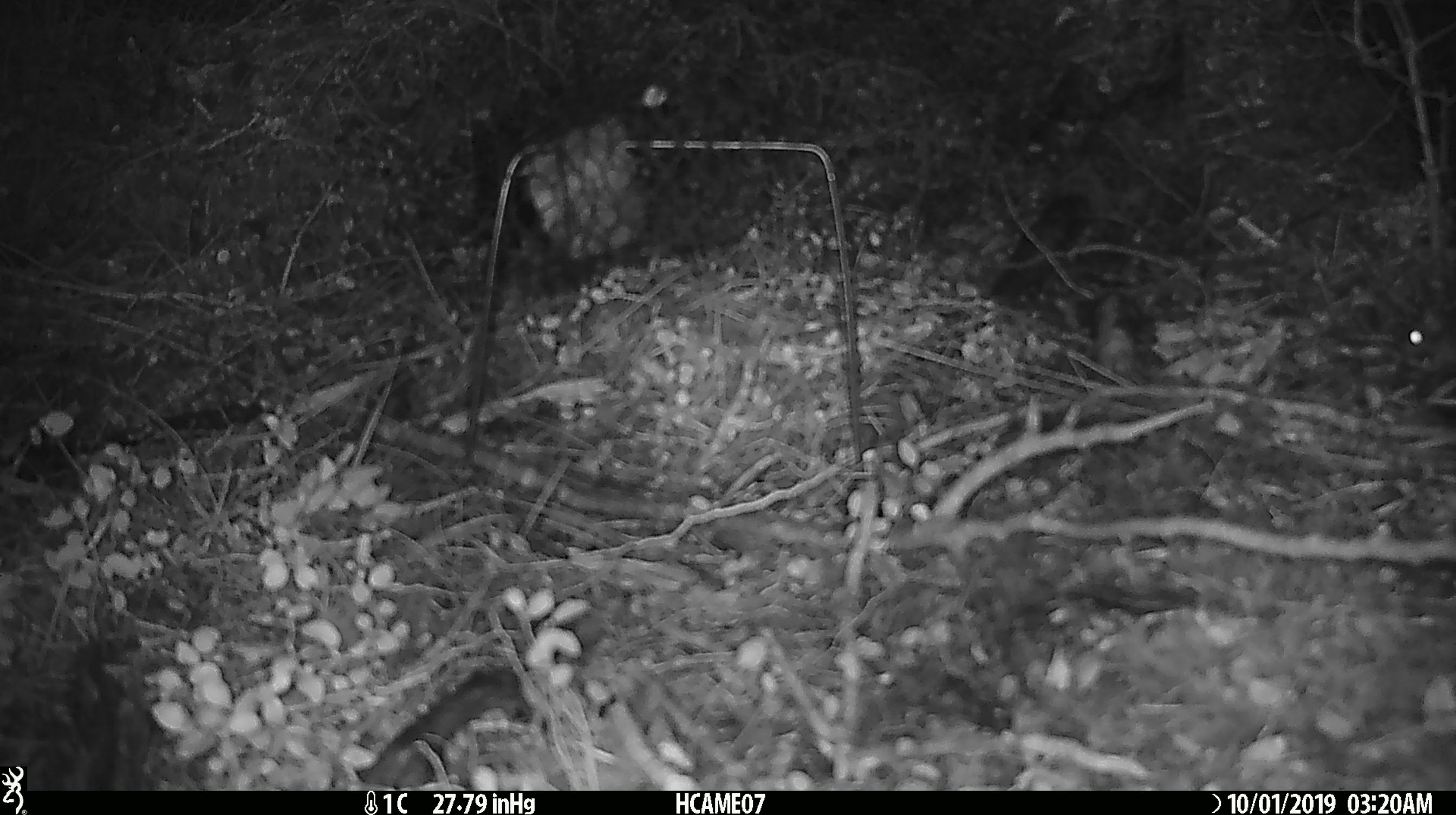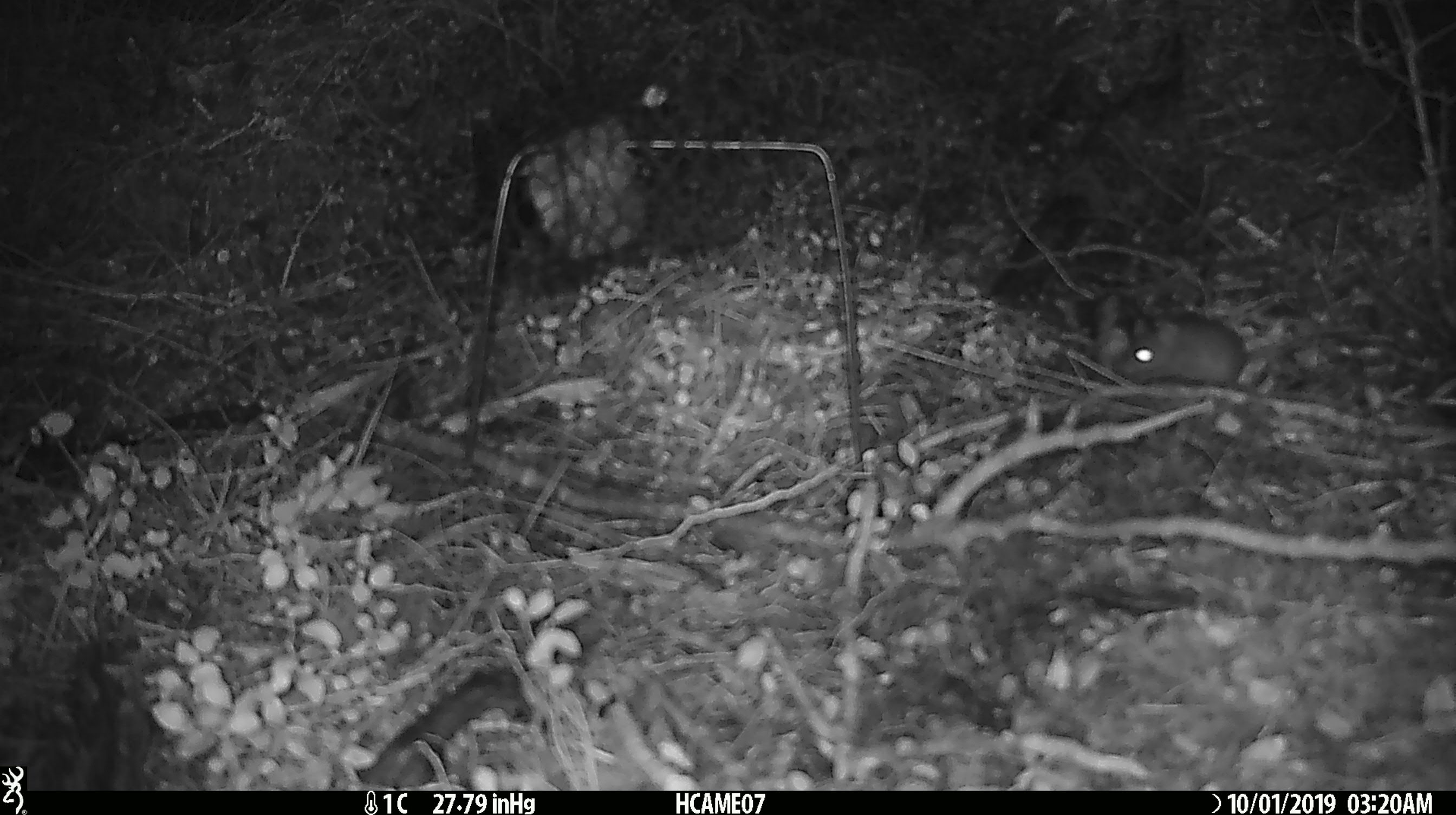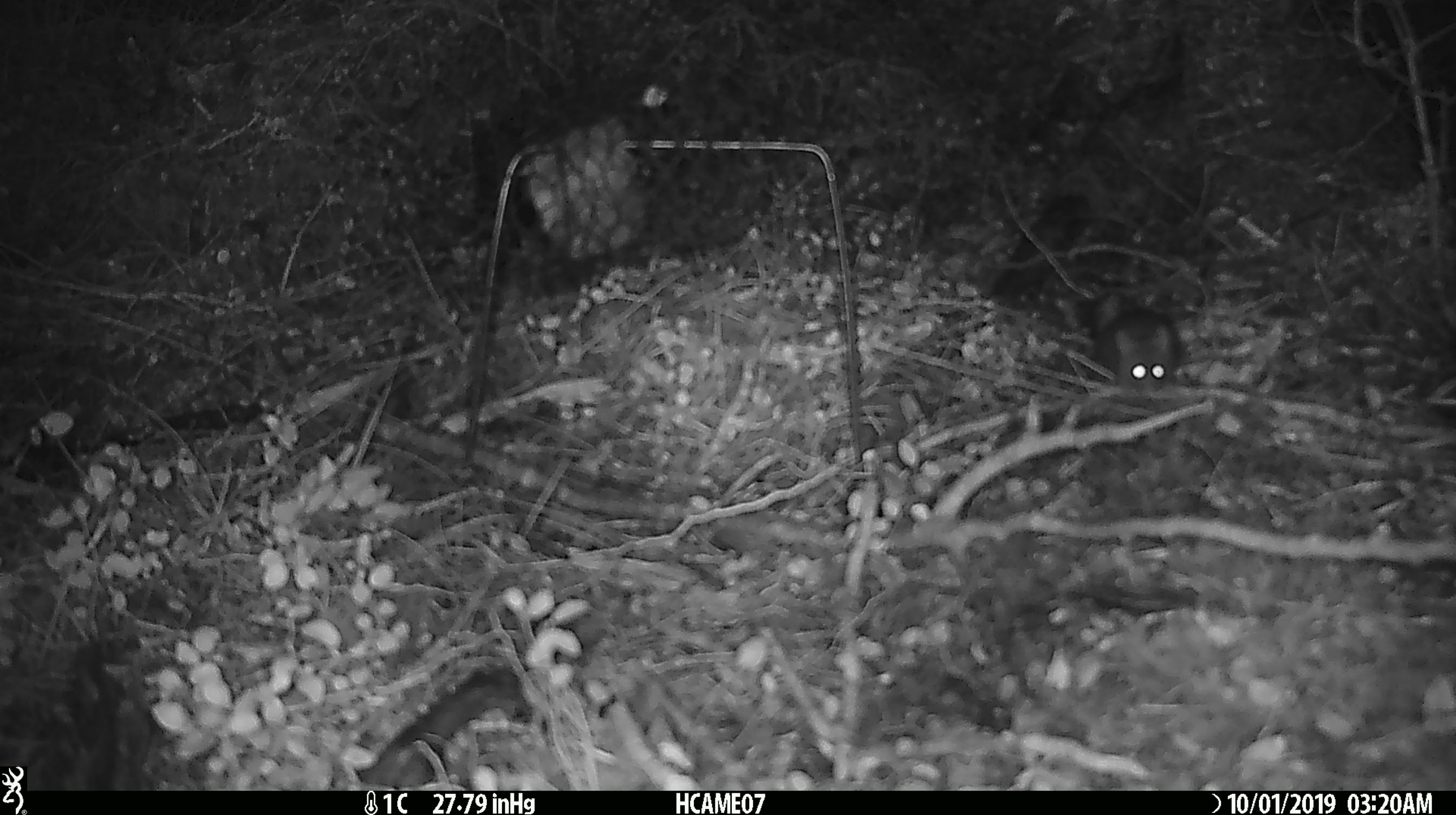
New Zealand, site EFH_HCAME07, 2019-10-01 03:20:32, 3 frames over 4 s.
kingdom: Animalia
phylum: Chordata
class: Mammalia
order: Rodentia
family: Muridae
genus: Mus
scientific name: Mus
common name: mouse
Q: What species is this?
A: Mouse (Mus).